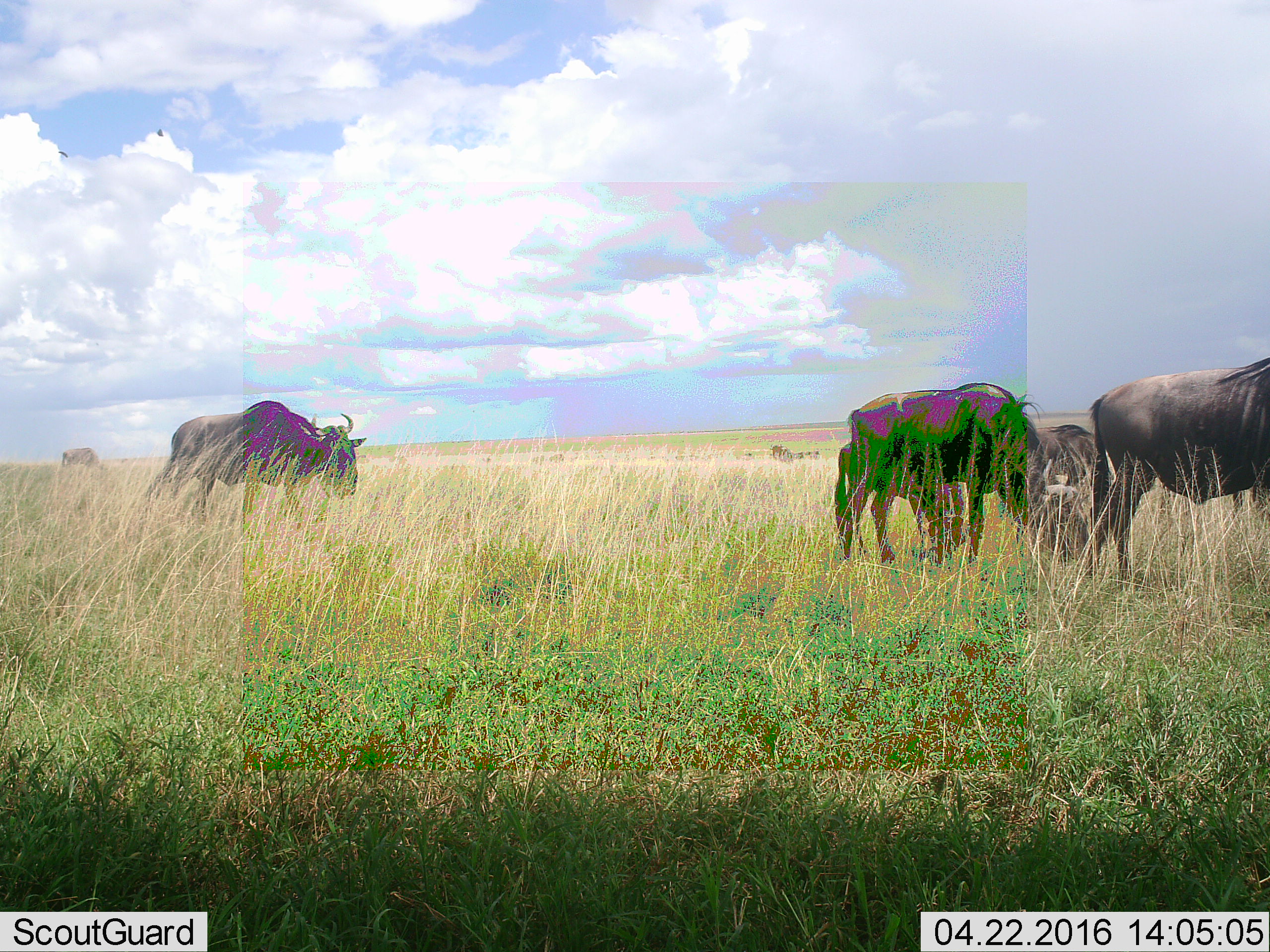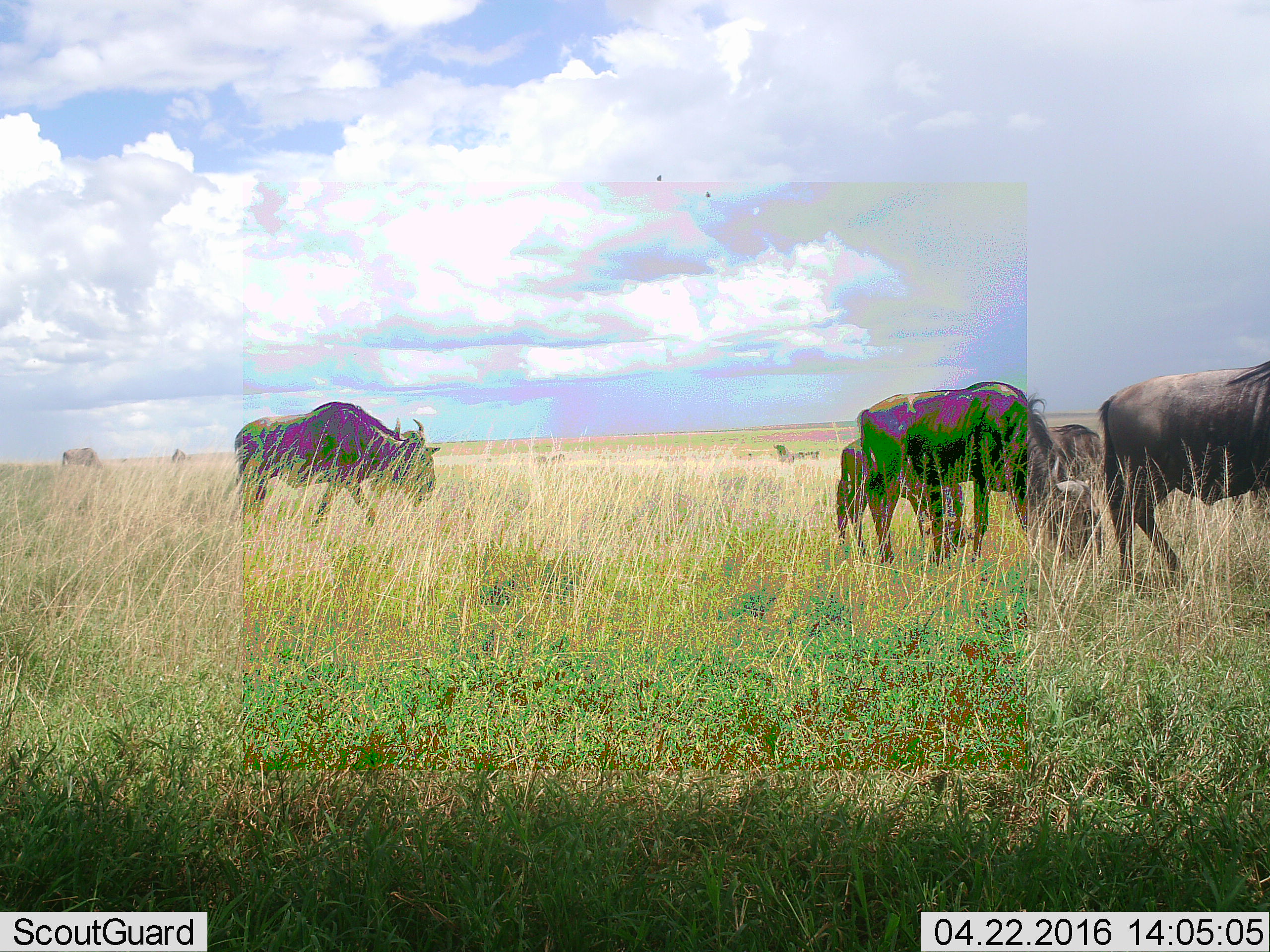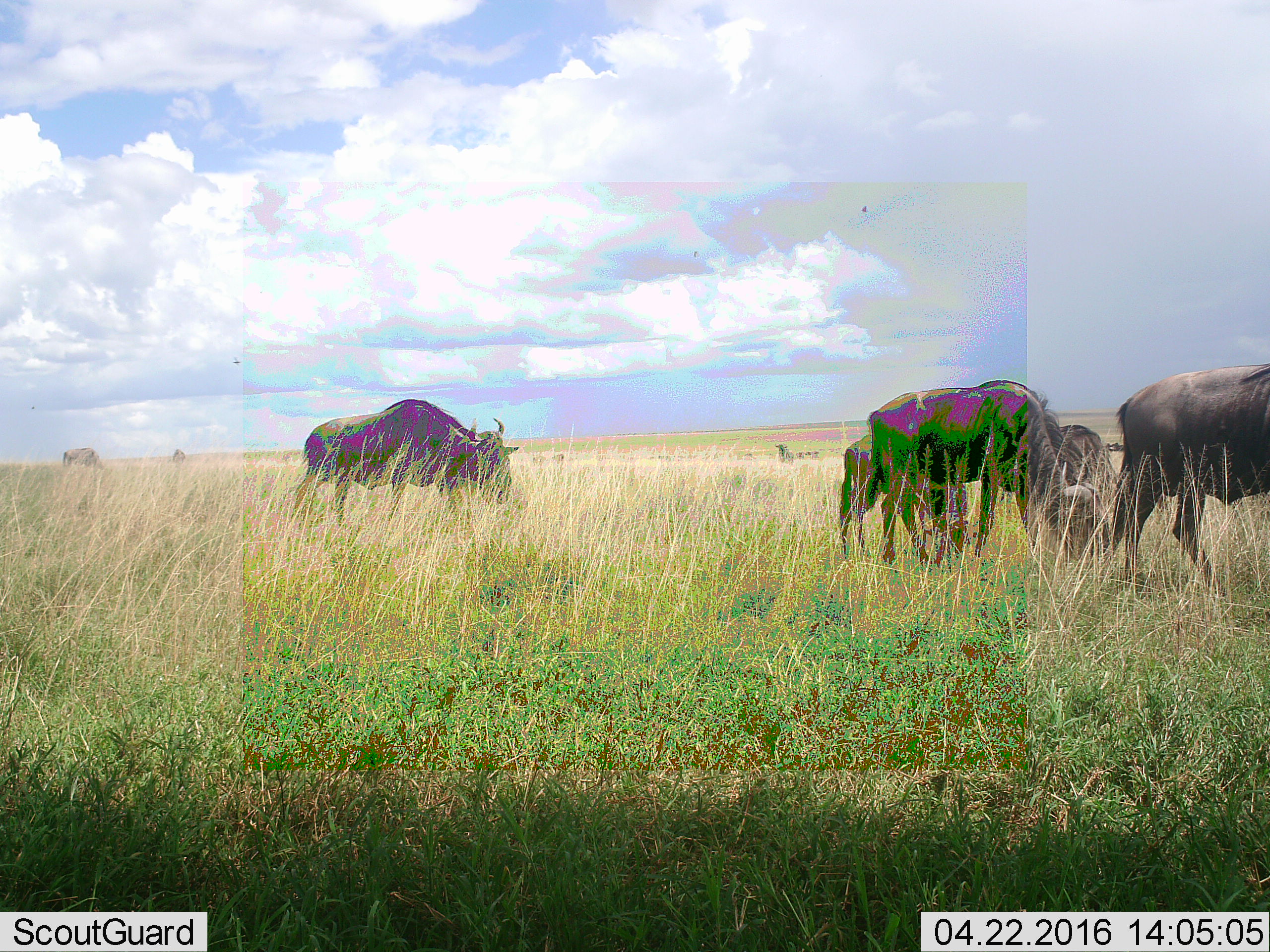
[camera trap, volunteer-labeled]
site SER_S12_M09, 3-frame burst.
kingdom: Animalia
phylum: Chordata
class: Mammalia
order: Artiodactyla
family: Bovidae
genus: Connochaetes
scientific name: Connochaetes taurinus taurinus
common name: blue wildebeest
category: wildebeestblue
Wildebeestblue (blue wildebeest) (Connochaetes taurinus taurinus), count 10. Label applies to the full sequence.